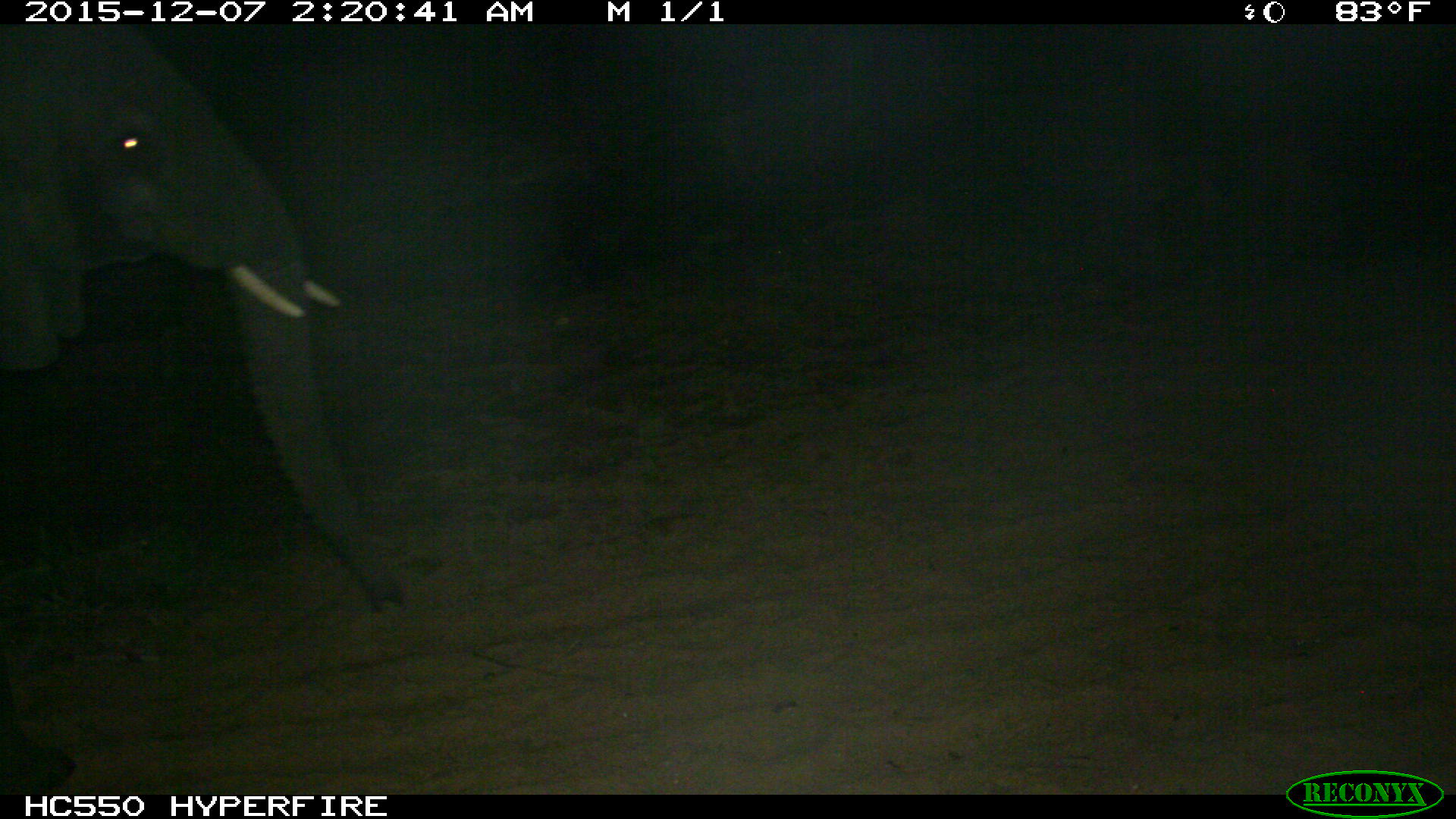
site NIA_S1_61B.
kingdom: Animalia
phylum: Chordata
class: Mammalia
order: Proboscidea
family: Elephantidae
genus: Loxodonta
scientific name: Loxodonta africana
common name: african bush elephant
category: elephant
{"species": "elephant (african bush elephant) (Loxodonta africana)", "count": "1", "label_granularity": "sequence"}